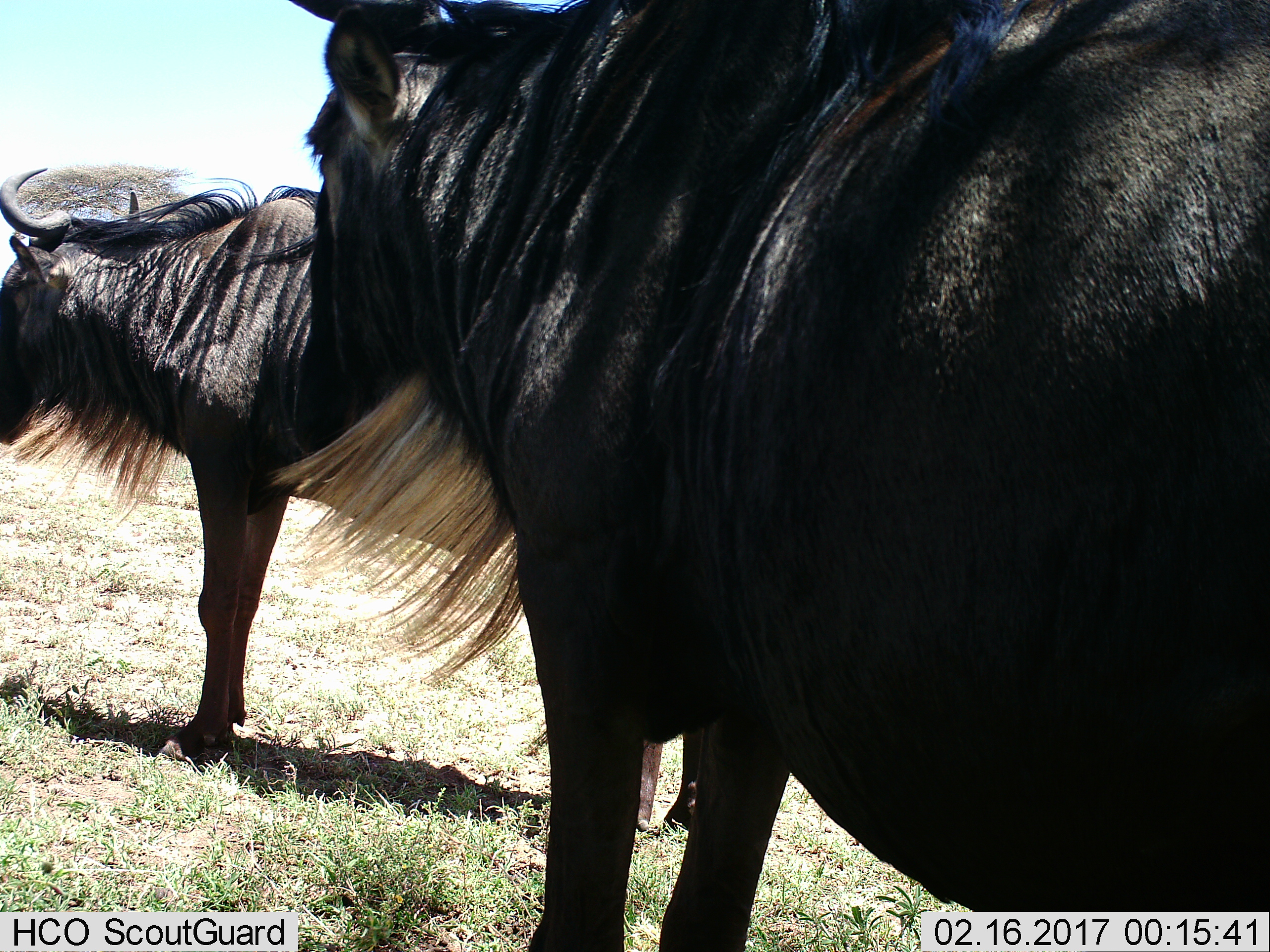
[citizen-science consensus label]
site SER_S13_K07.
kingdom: Animalia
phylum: Chordata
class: Mammalia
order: Artiodactyla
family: Bovidae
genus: Connochaetes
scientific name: Connochaetes taurinus taurinus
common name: blue wildebeest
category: wildebeestblue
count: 2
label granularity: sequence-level